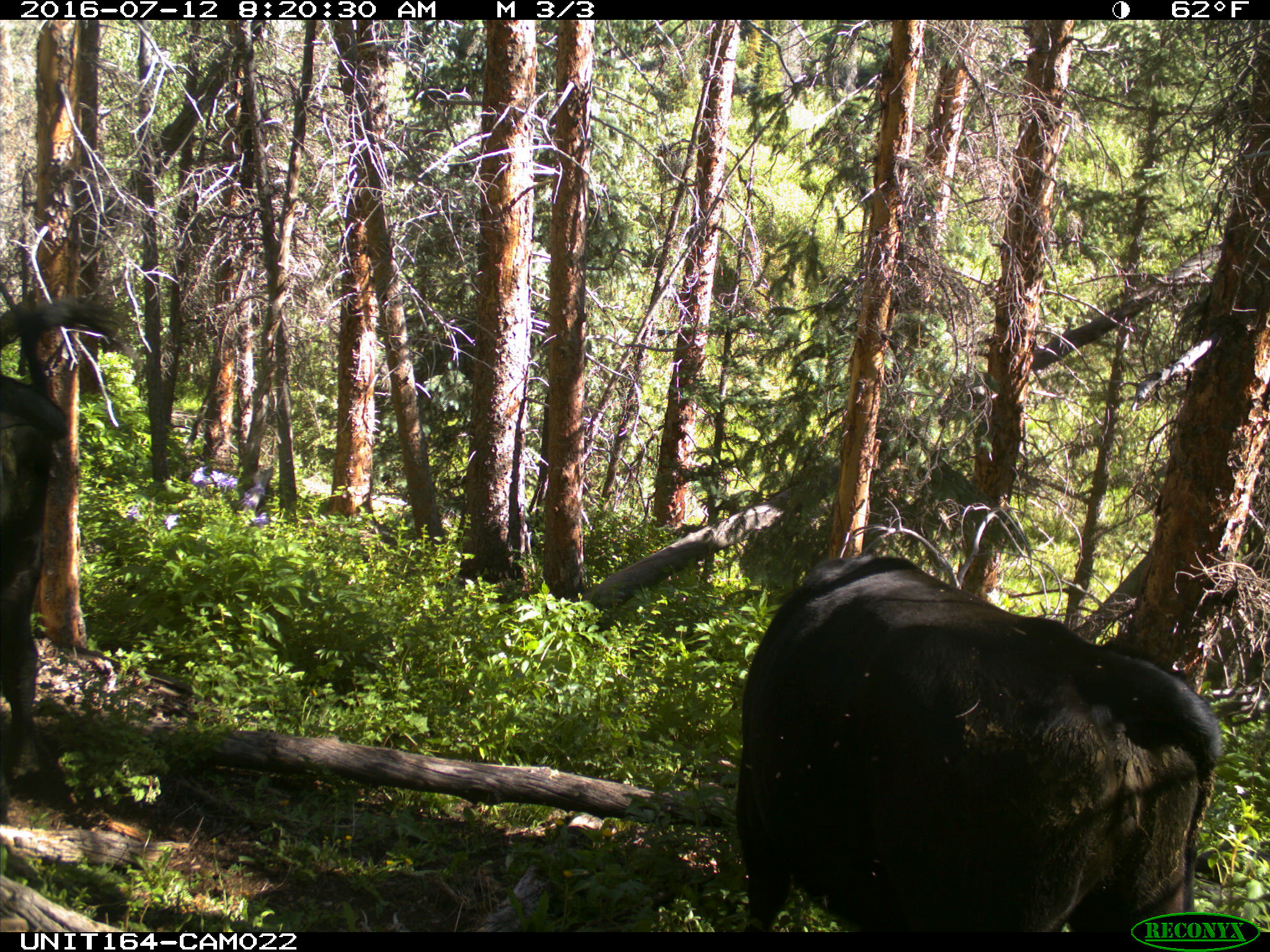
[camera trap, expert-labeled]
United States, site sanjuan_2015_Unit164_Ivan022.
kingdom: Animalia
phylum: Chordata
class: Mammalia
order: Artiodactyla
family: Bovidae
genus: Bos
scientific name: Bos taurus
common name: domestic cow